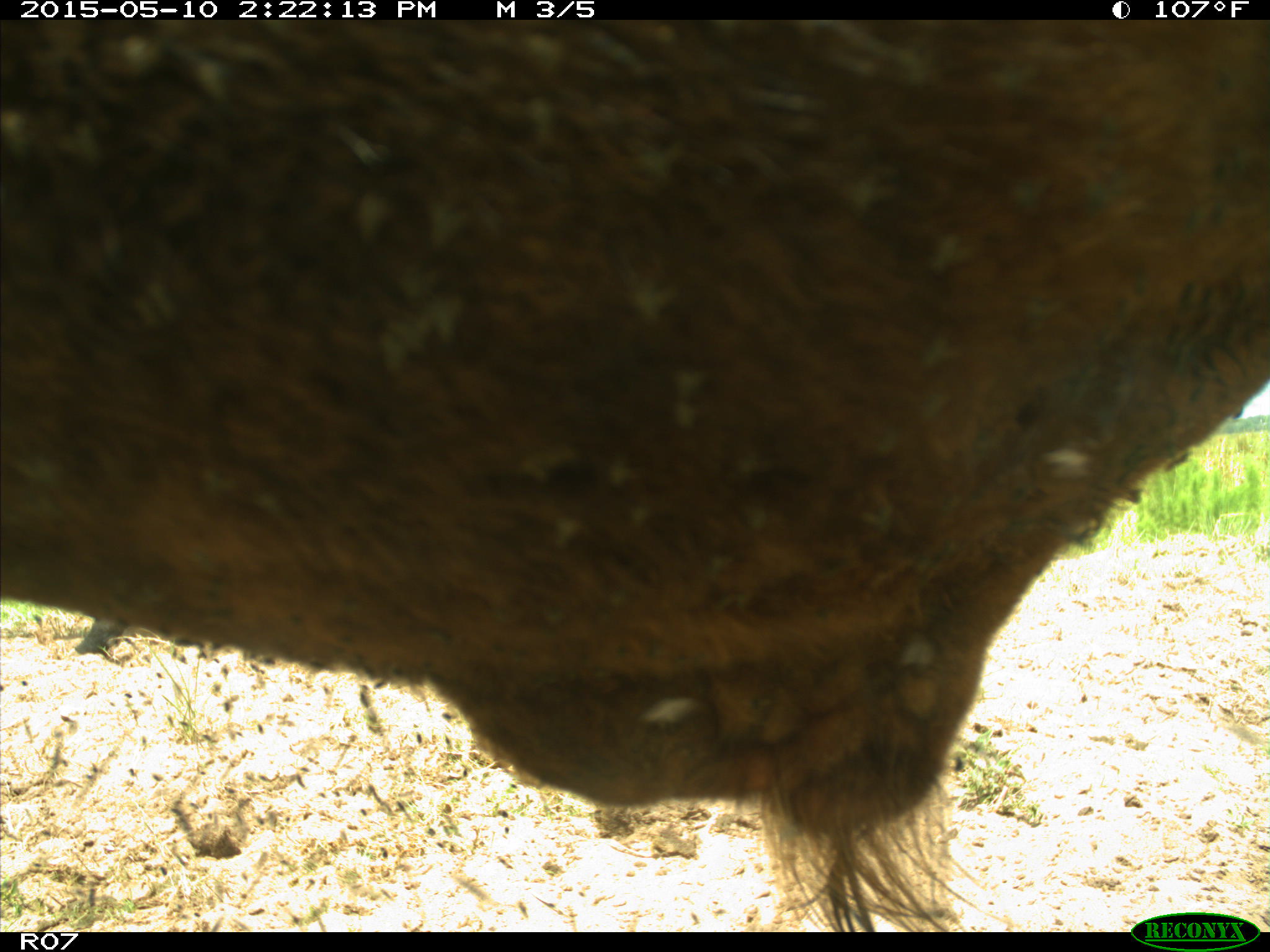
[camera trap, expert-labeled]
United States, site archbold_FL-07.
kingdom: Animalia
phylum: Chordata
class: Mammalia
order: Artiodactyla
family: Bovidae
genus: Bos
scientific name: Bos taurus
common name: domestic cow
Bos taurus (domestic cow).